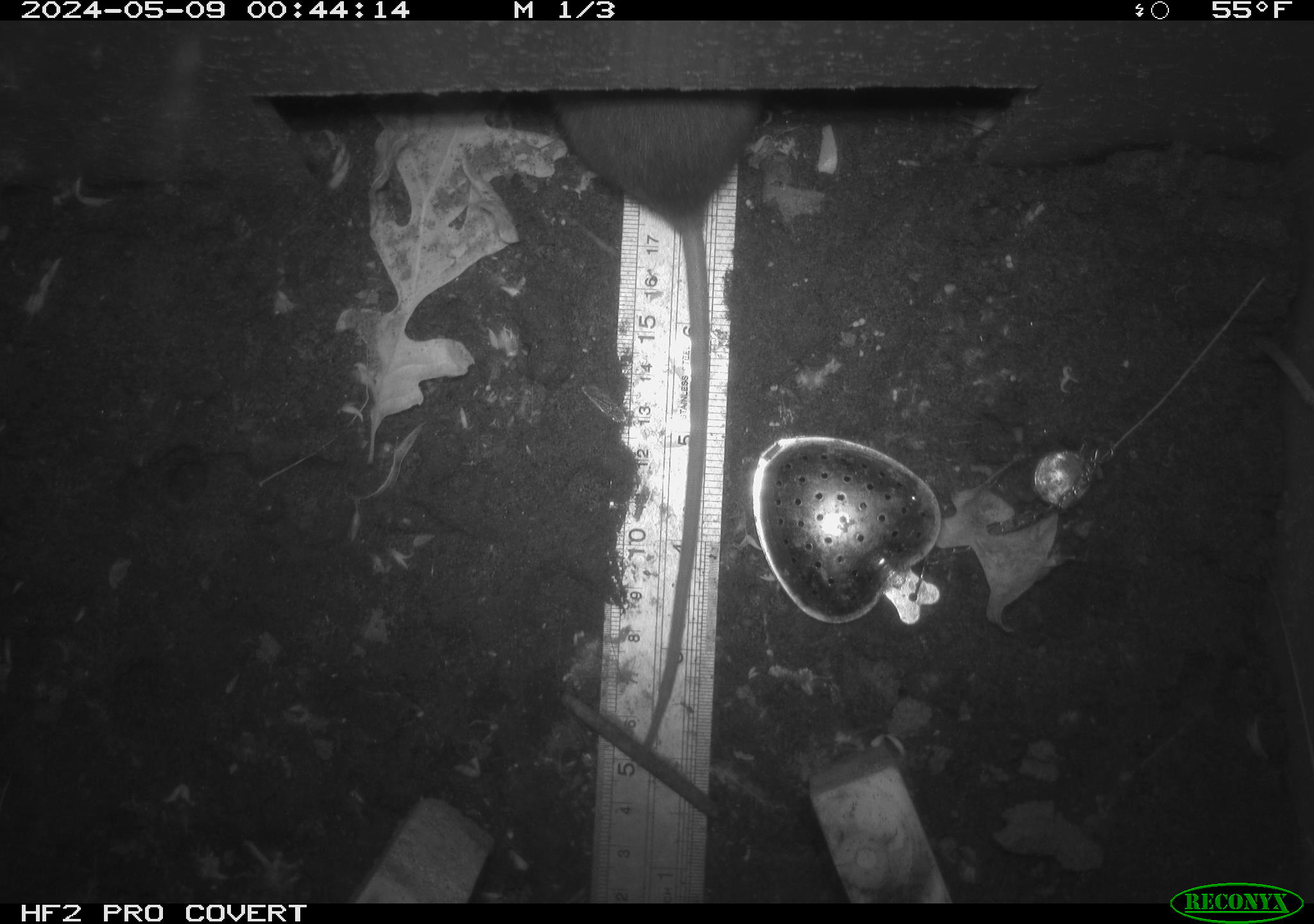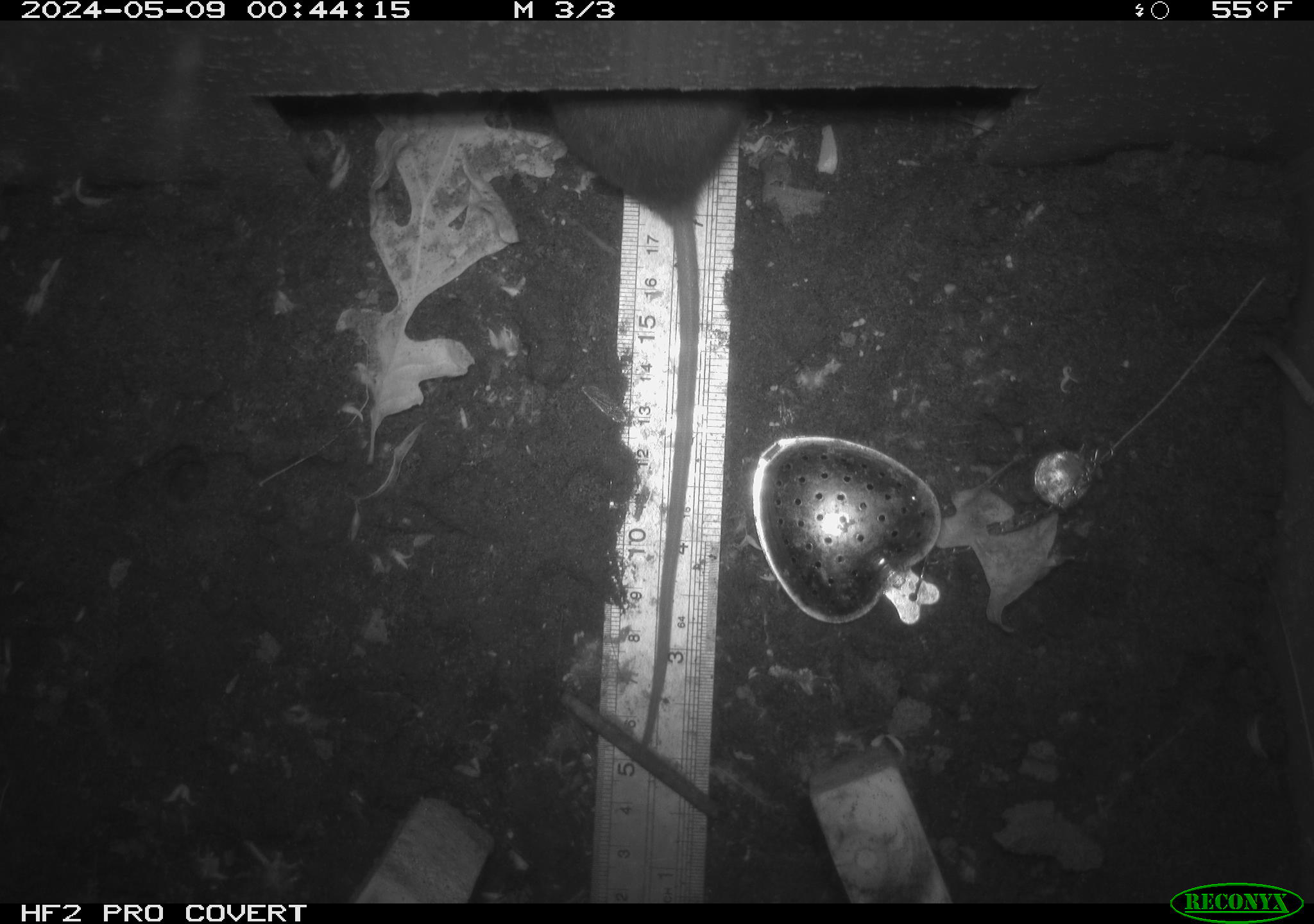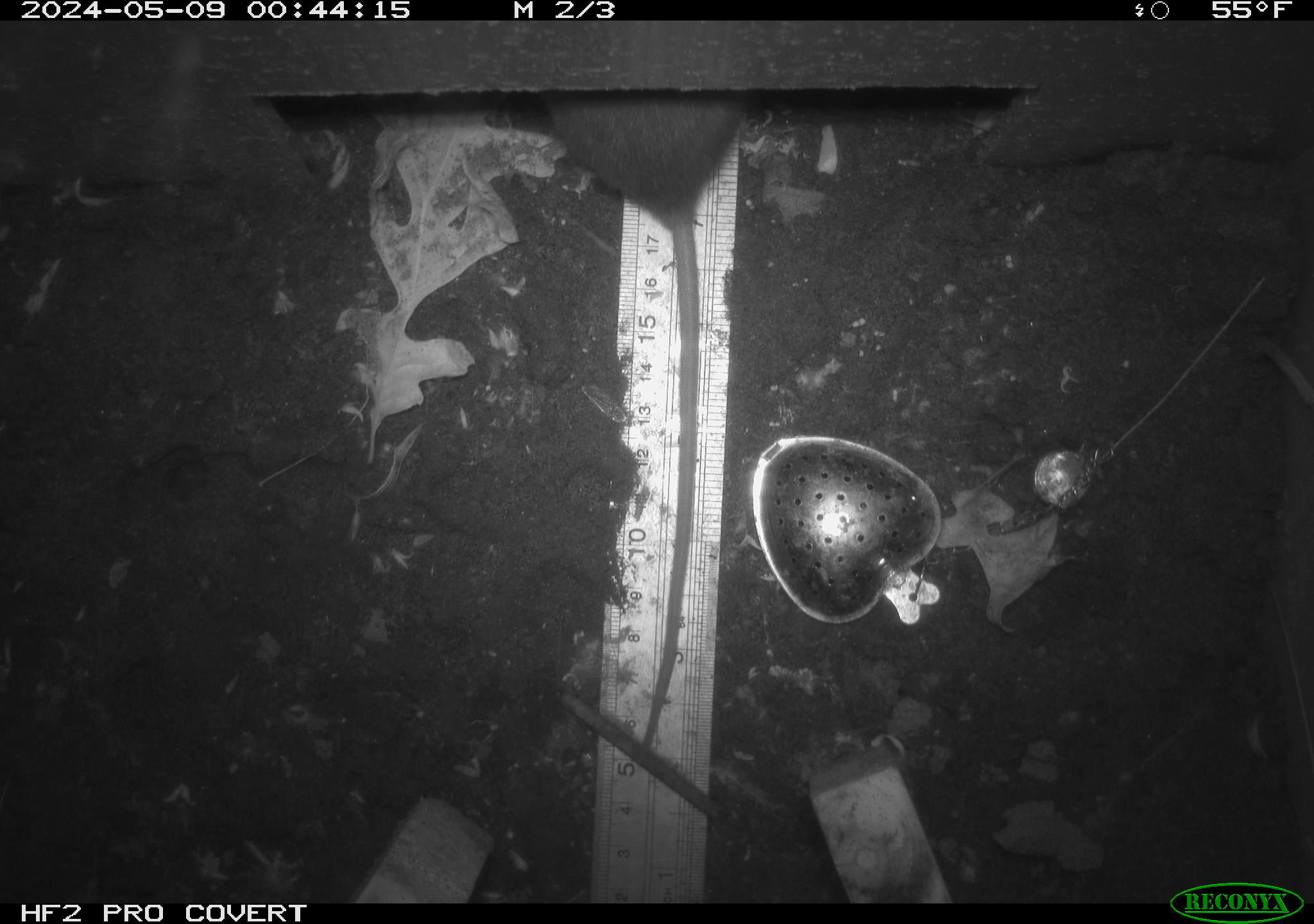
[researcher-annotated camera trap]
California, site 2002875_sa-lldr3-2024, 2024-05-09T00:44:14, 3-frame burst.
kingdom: Animalia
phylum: Chordata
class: Mammalia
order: Rodentia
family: Muridae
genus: Rattus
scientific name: Rattus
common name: rat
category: rattus species